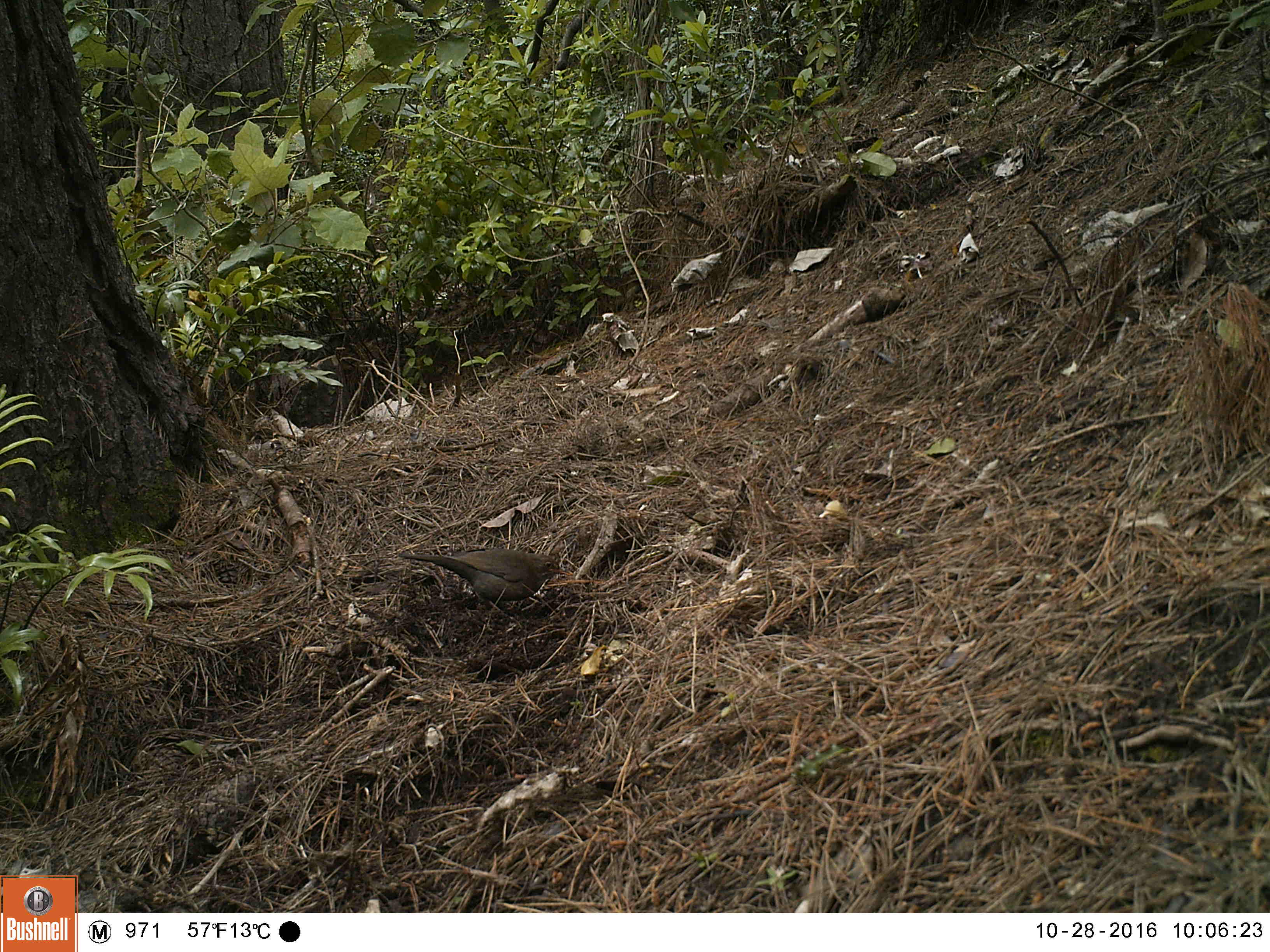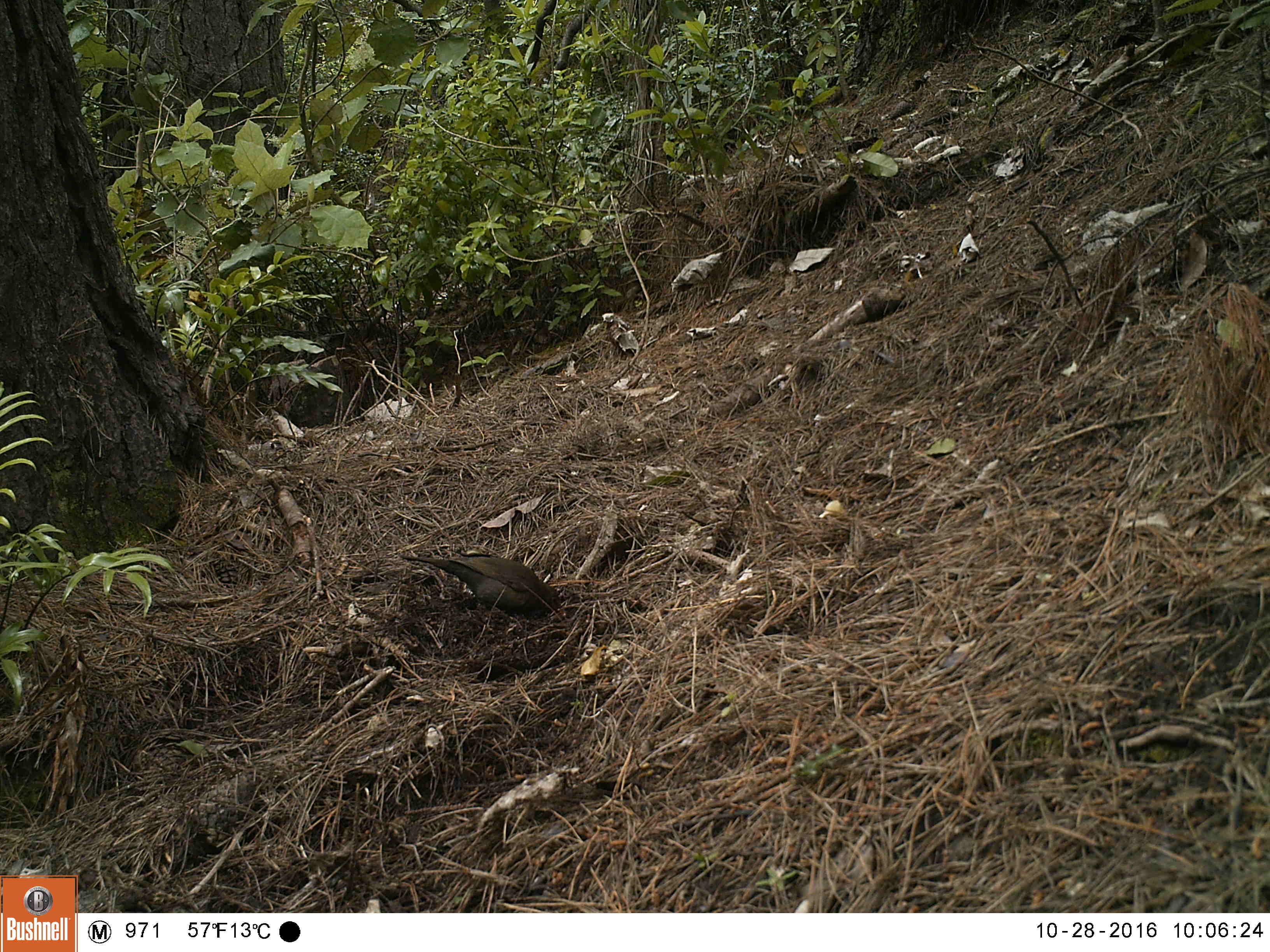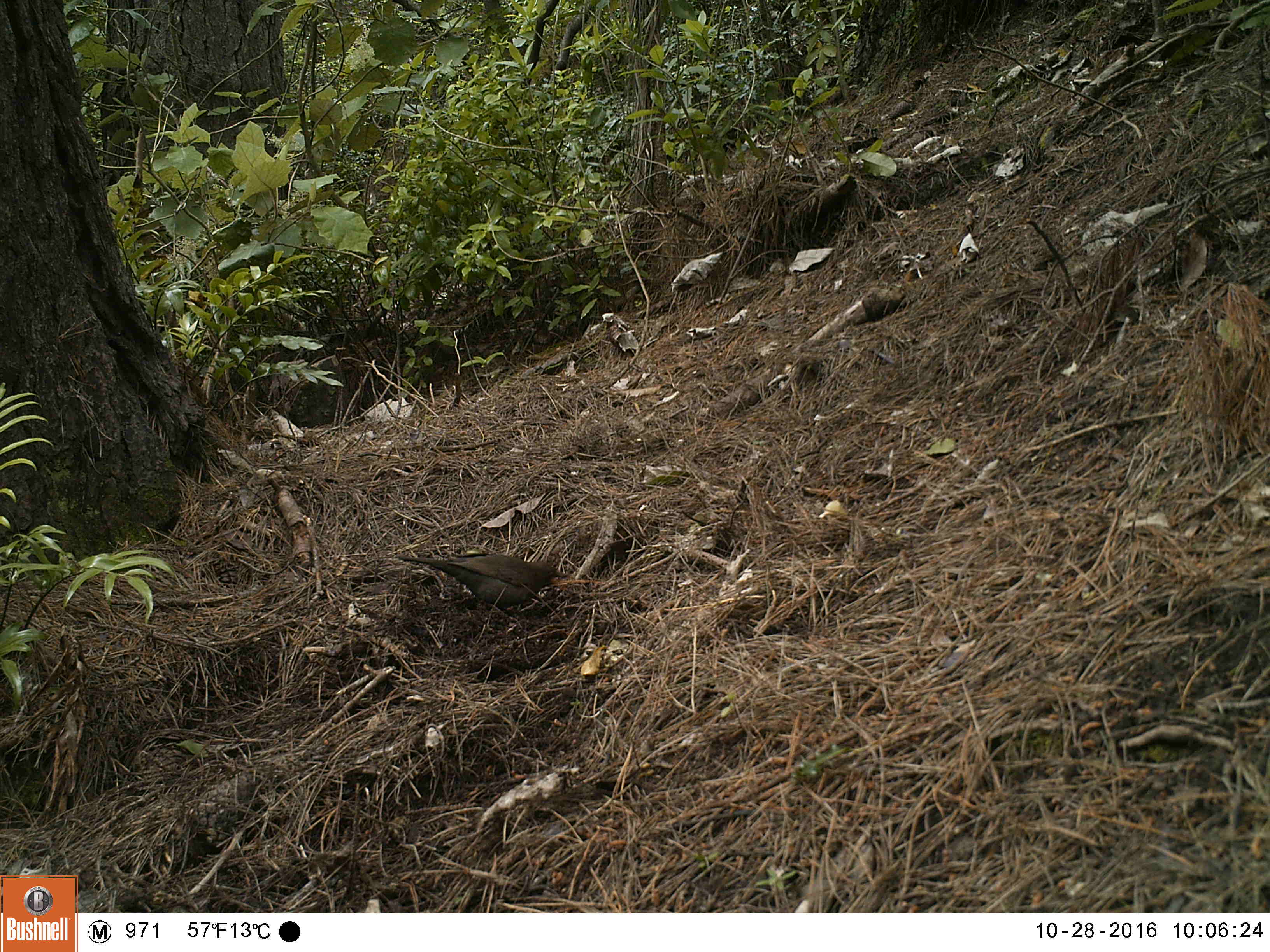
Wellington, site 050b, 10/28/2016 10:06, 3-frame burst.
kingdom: Animalia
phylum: Chordata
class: Aves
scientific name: Aves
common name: bird